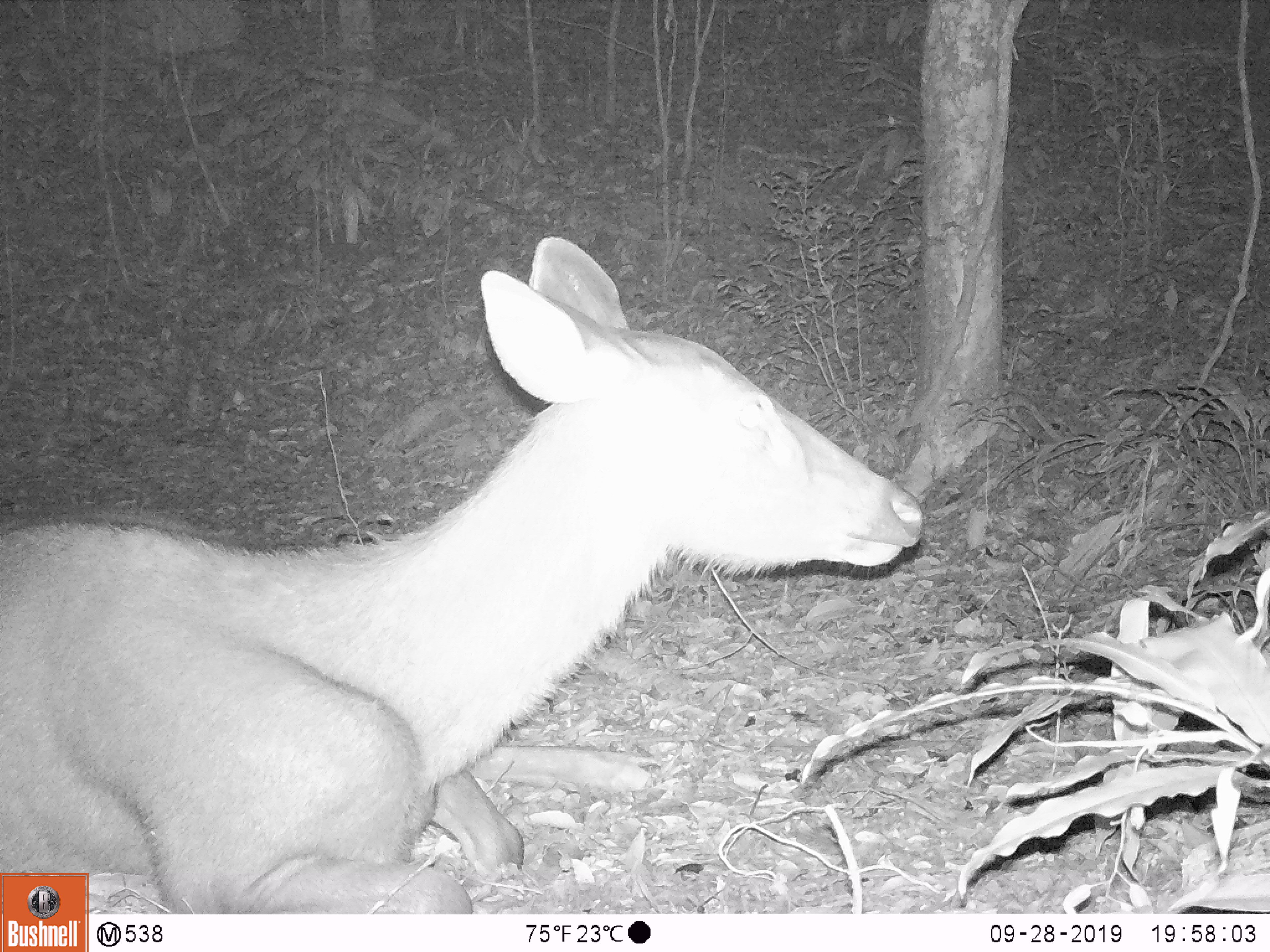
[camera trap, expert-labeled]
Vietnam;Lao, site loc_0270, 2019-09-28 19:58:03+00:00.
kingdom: Animalia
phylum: Chordata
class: Mammalia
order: Artiodactyla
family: Cervidae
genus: Rusa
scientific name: Rusa unicolor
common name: sambar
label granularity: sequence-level